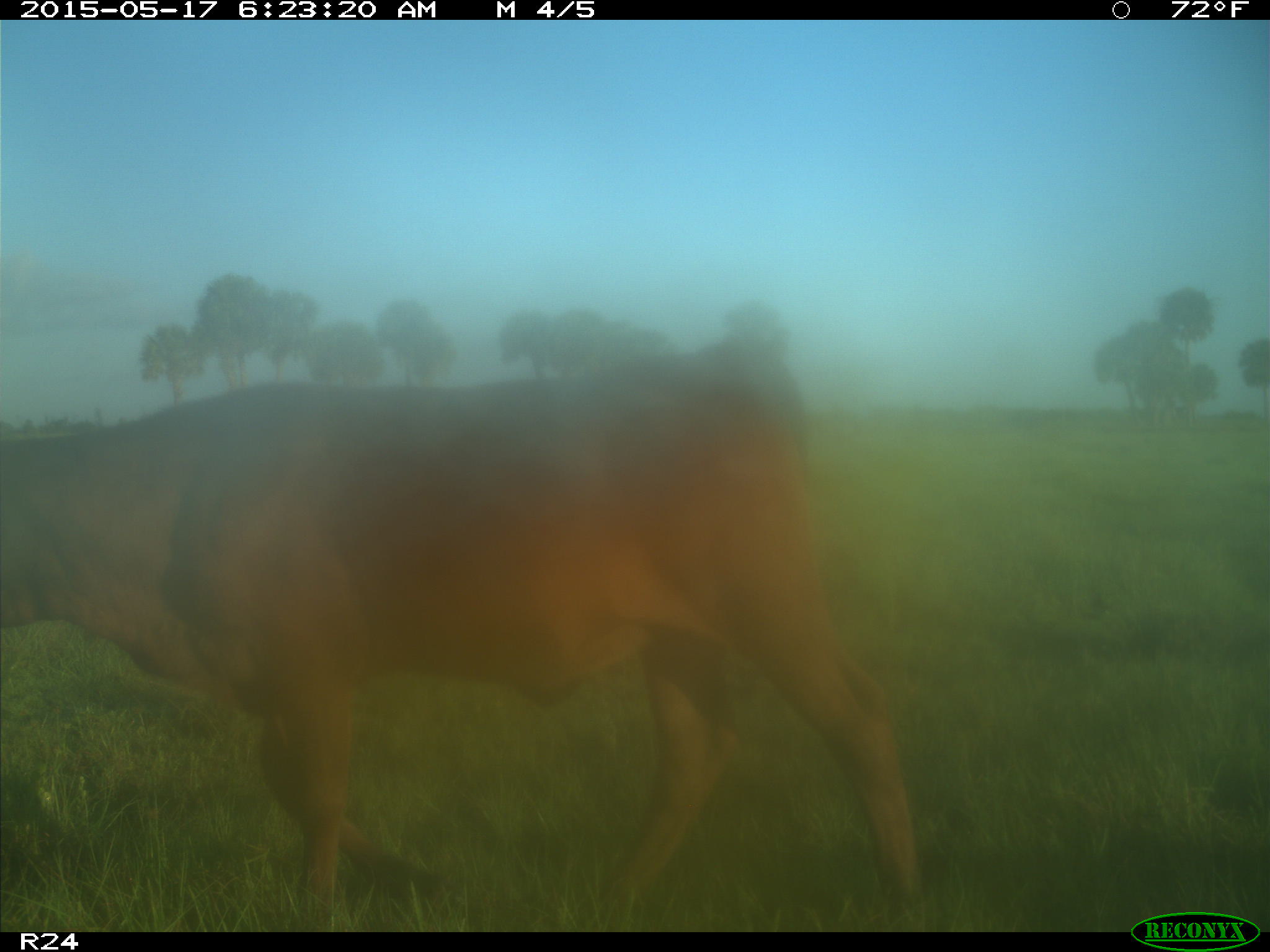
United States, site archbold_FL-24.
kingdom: Animalia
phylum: Chordata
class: Mammalia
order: Artiodactyla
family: Bovidae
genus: Bos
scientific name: Bos taurus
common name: domestic cow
Bos taurus (domestic cow).